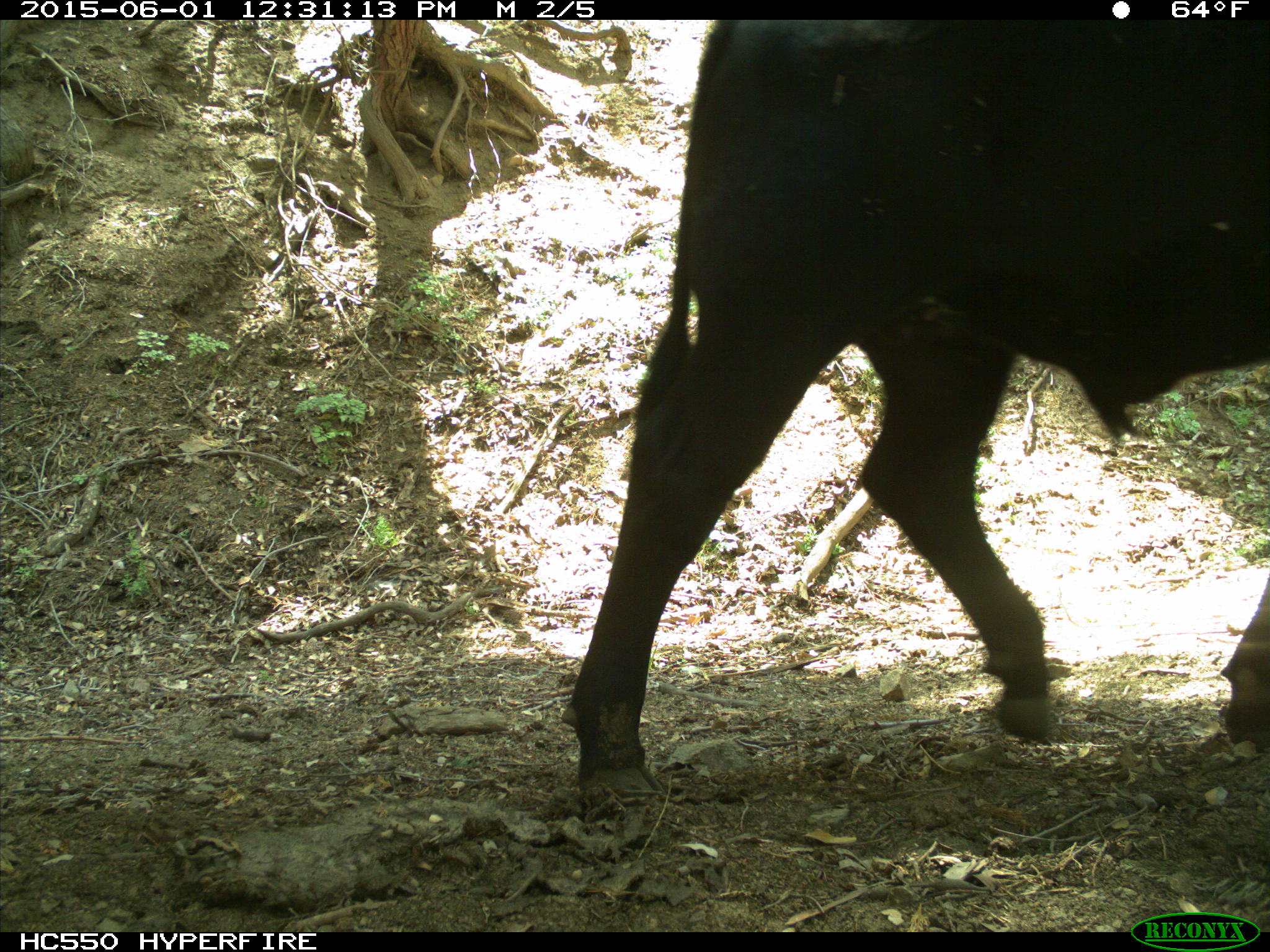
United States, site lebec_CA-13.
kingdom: Animalia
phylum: Chordata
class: Mammalia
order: Artiodactyla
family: Bovidae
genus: Bos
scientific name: Bos taurus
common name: domestic cow